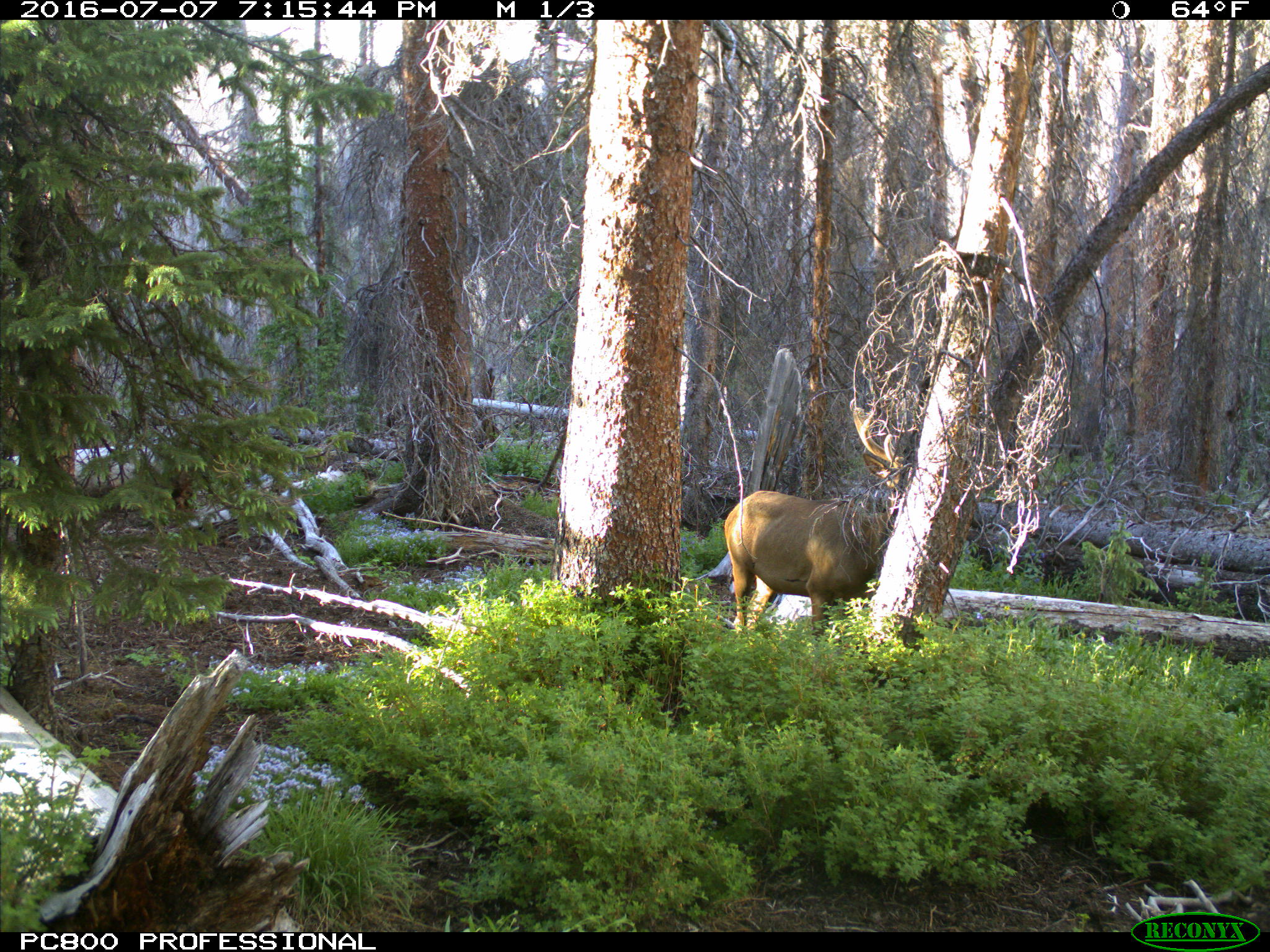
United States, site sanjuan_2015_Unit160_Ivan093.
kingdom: Animalia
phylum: Chordata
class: Mammalia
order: Artiodactyla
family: Cervidae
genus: Cervus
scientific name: Cervus elaphus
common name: red deer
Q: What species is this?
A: Cervus elaphus (red deer).